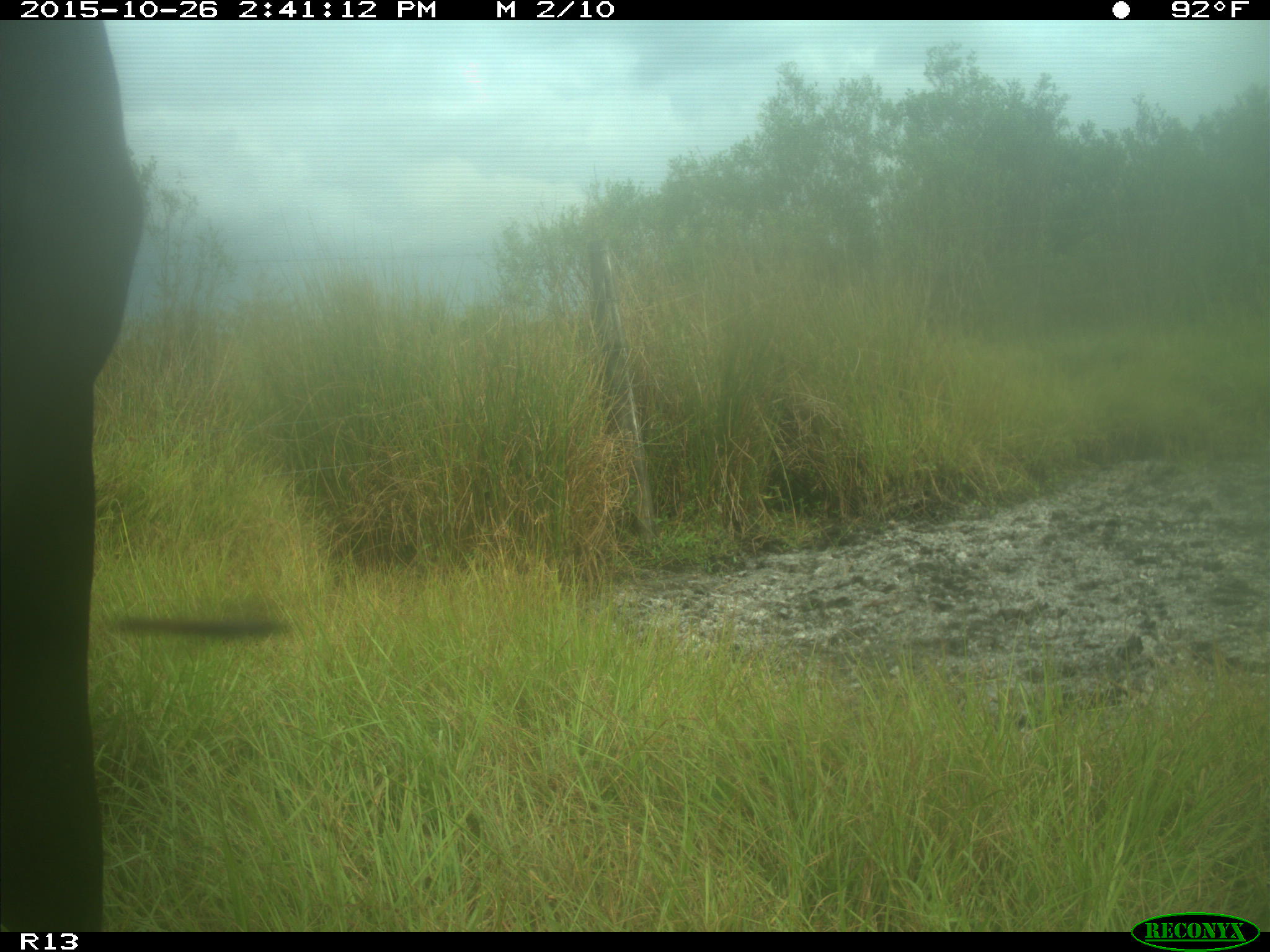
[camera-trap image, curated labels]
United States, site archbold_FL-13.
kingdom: Animalia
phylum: Chordata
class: Mammalia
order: Artiodactyla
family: Bovidae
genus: Bos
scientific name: Bos taurus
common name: domestic cow